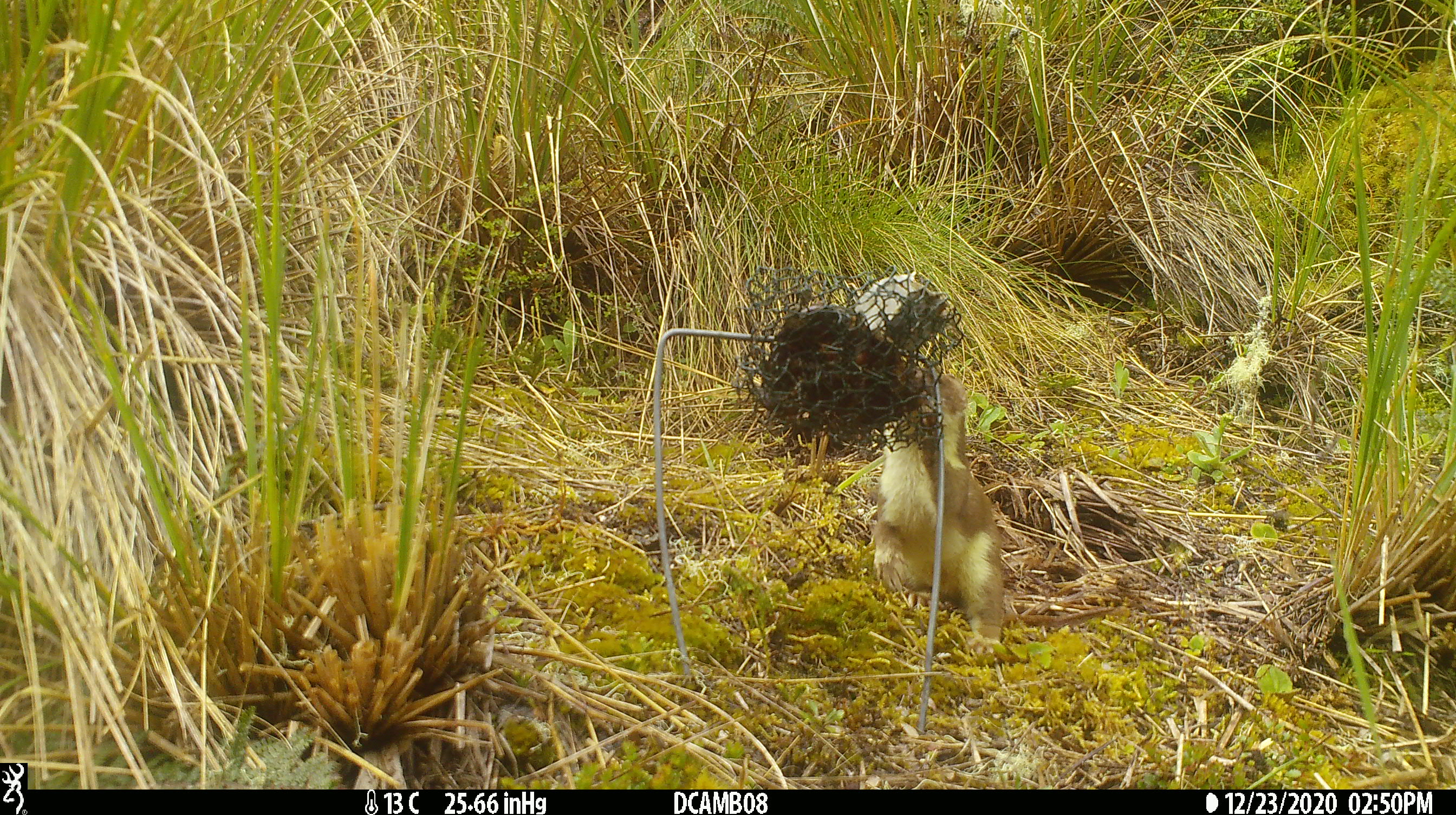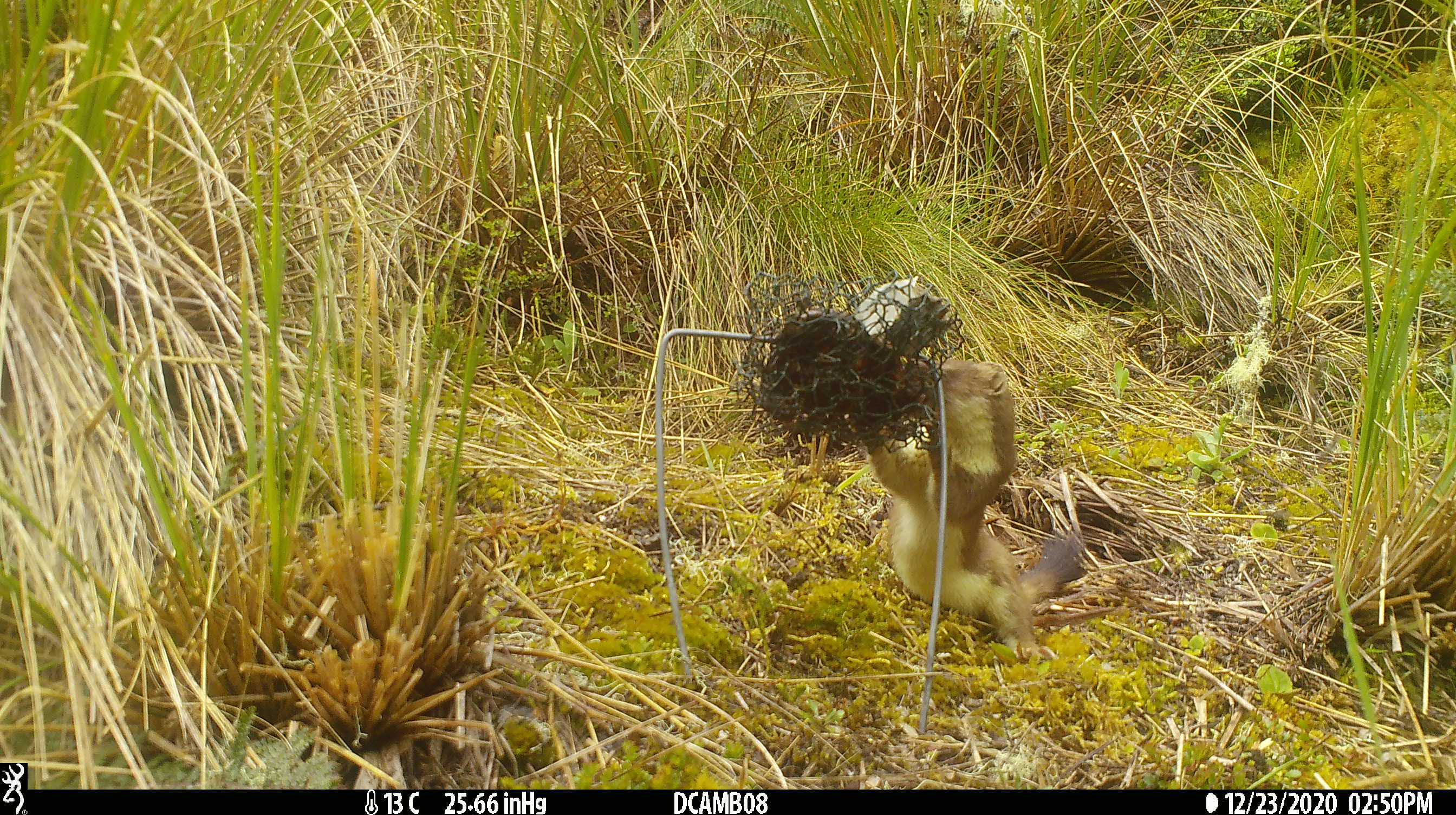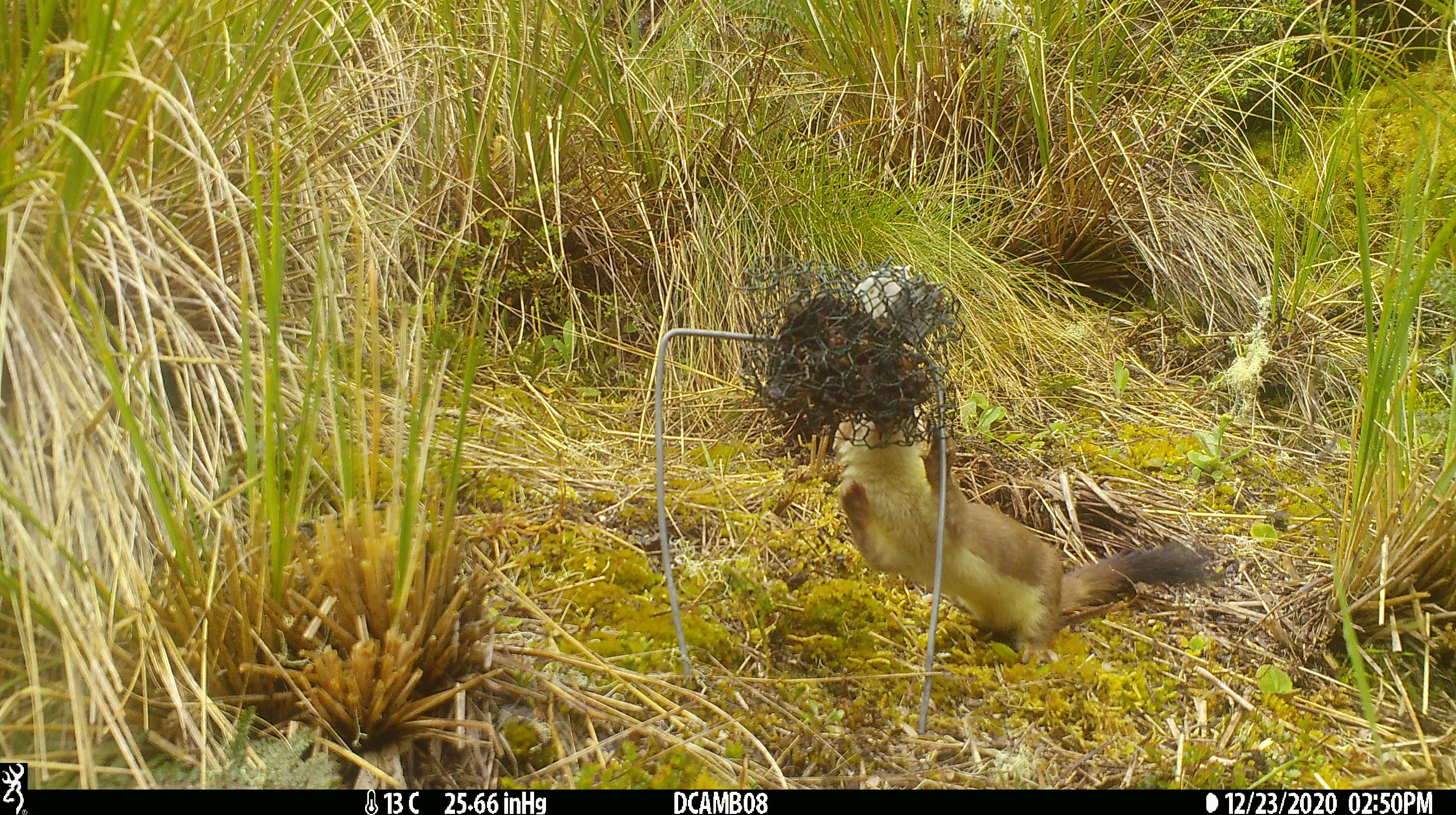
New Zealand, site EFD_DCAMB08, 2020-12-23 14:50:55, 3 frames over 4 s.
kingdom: Animalia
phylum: Chordata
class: Mammalia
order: Carnivora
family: Mustelidae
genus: Mustela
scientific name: Mustela erminea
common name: stoat